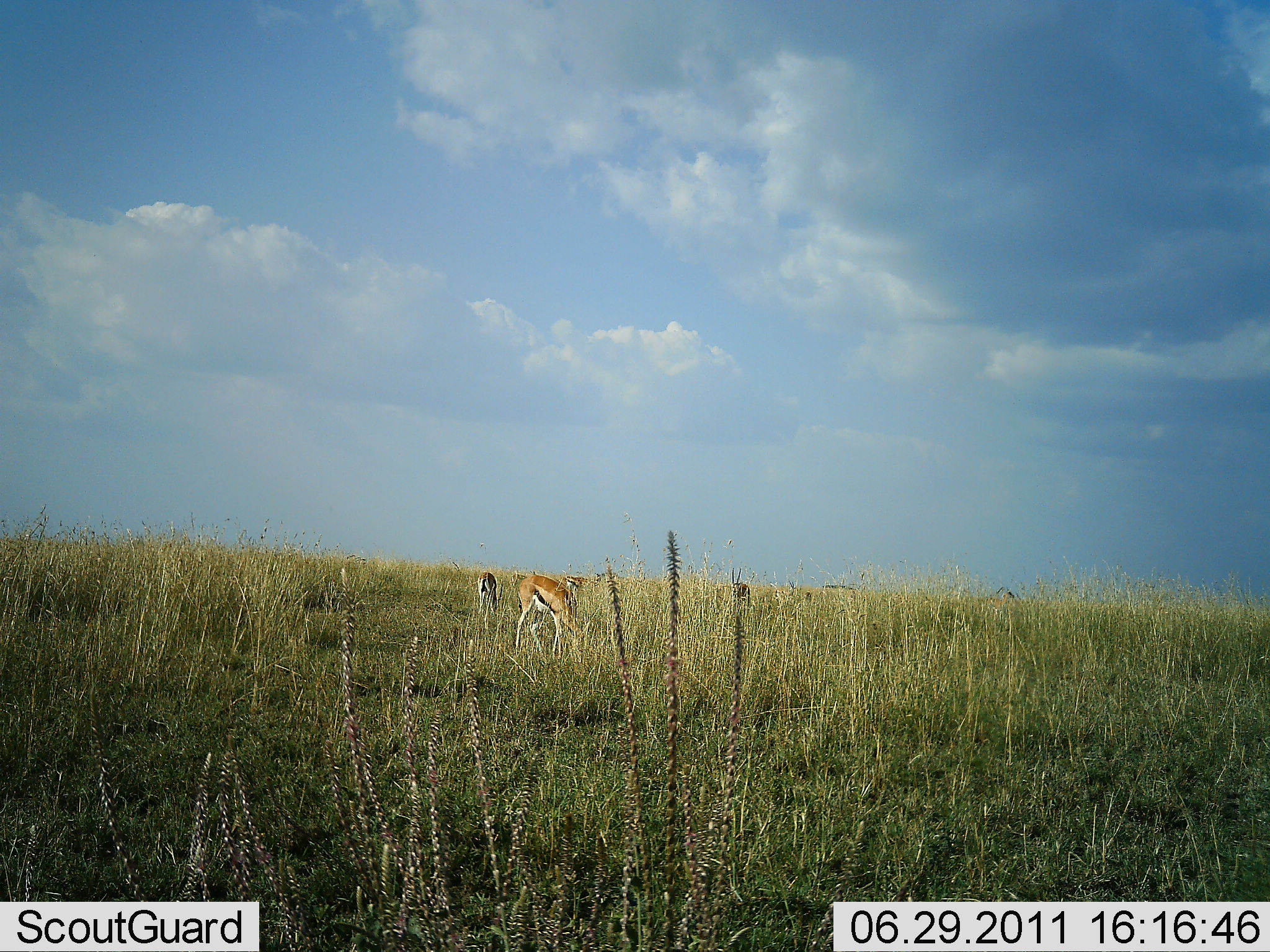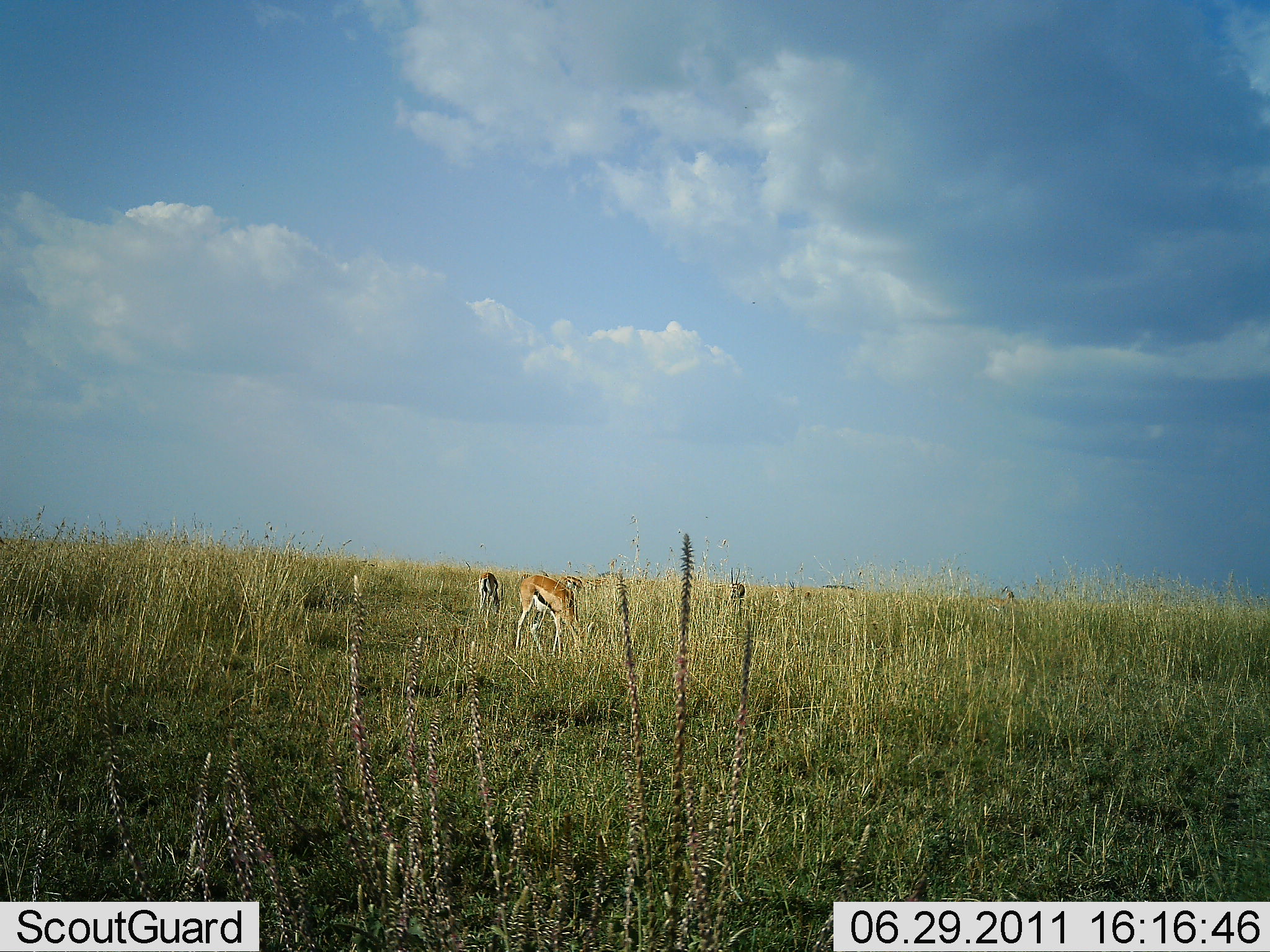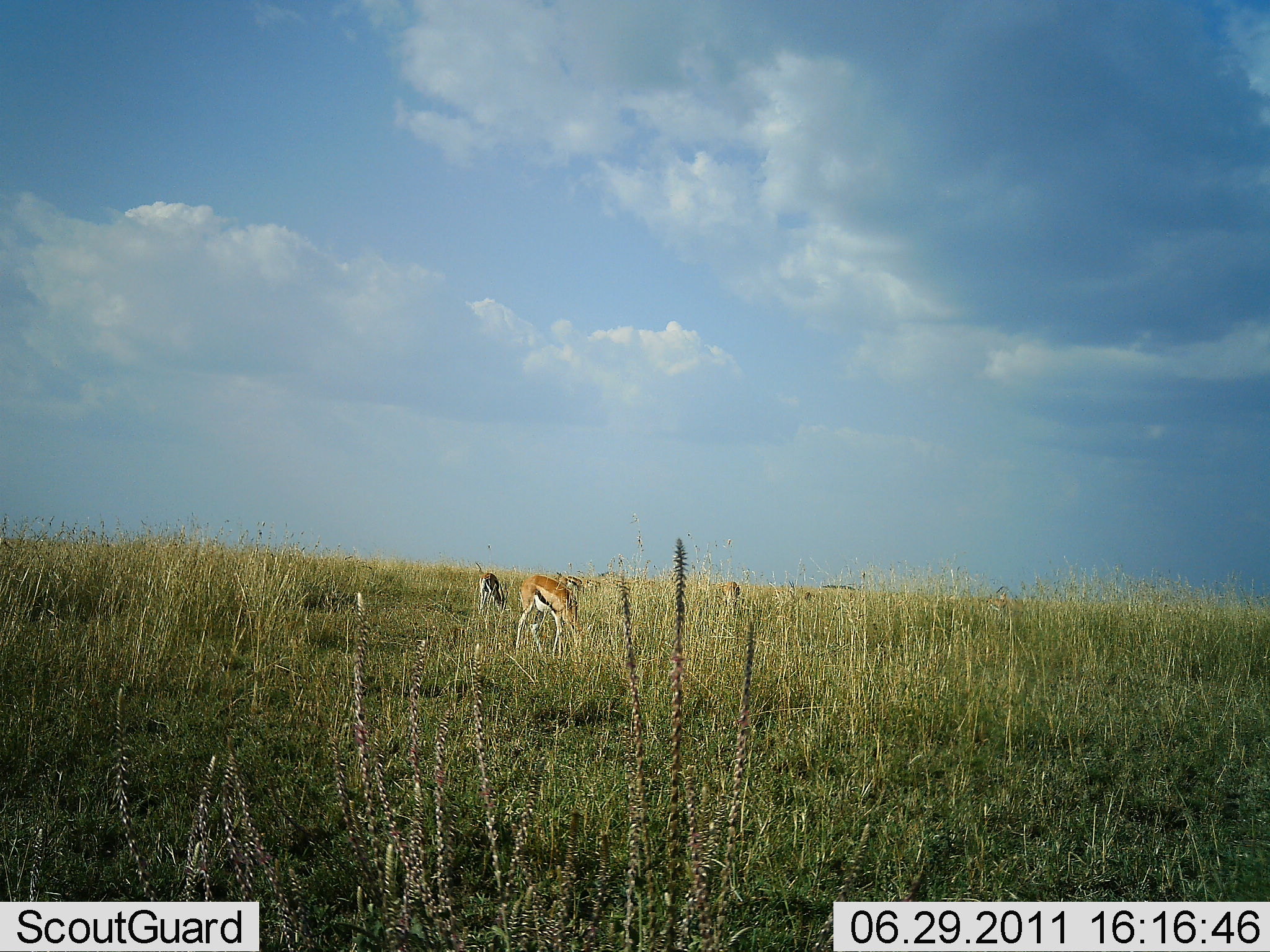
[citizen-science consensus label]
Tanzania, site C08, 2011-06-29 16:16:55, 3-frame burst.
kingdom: Animalia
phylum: Chordata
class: Mammalia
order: Artiodactyla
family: Bovidae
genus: Eudorcas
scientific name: Eudorcas thomsonii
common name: thomson's gazelle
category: gazellethomsons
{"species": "gazellethomsons (thomson's gazelle) (Eudorcas thomsonii)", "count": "4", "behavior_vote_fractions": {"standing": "45%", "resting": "0%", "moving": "0%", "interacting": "0%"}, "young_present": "0%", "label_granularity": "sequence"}